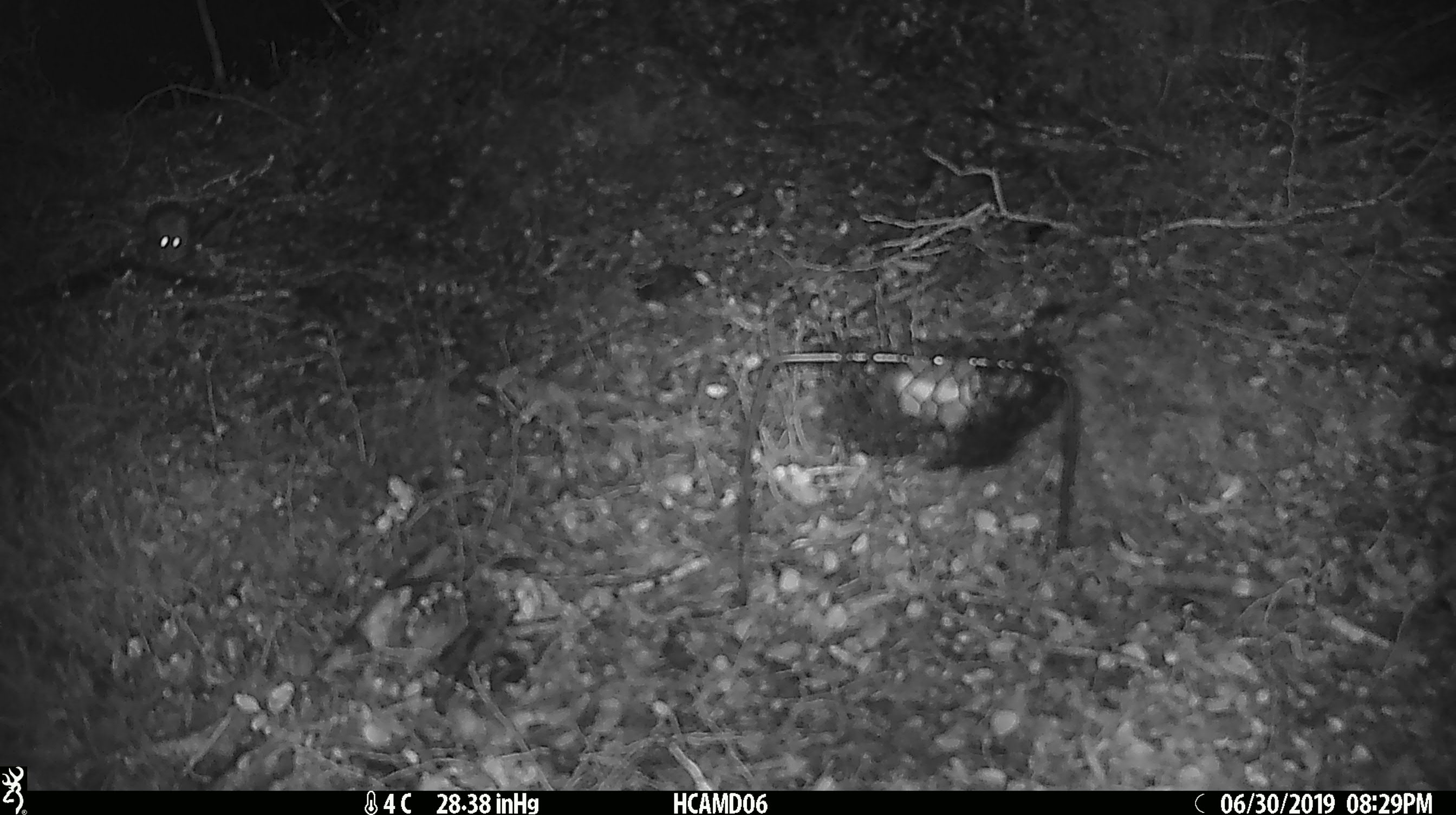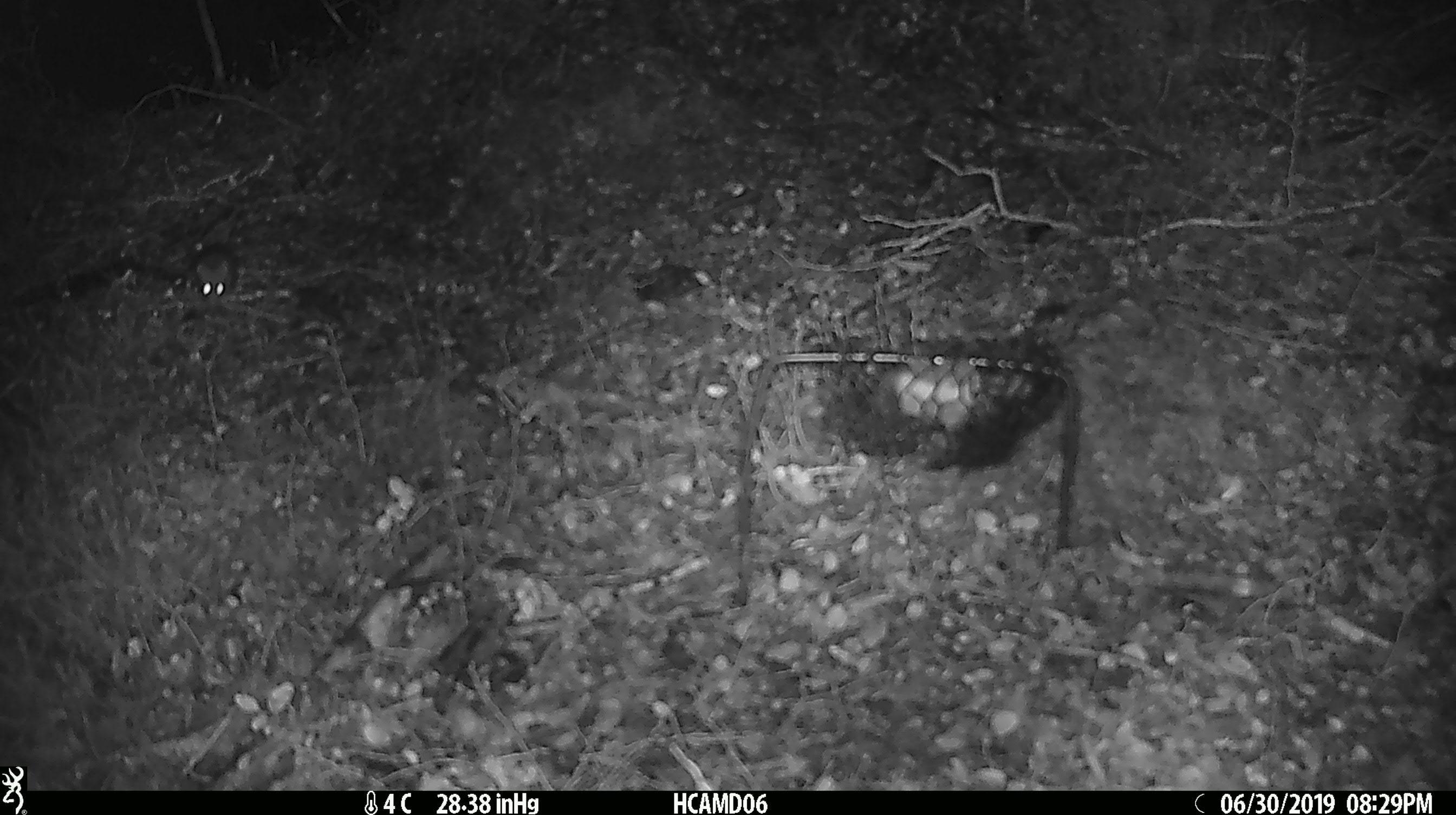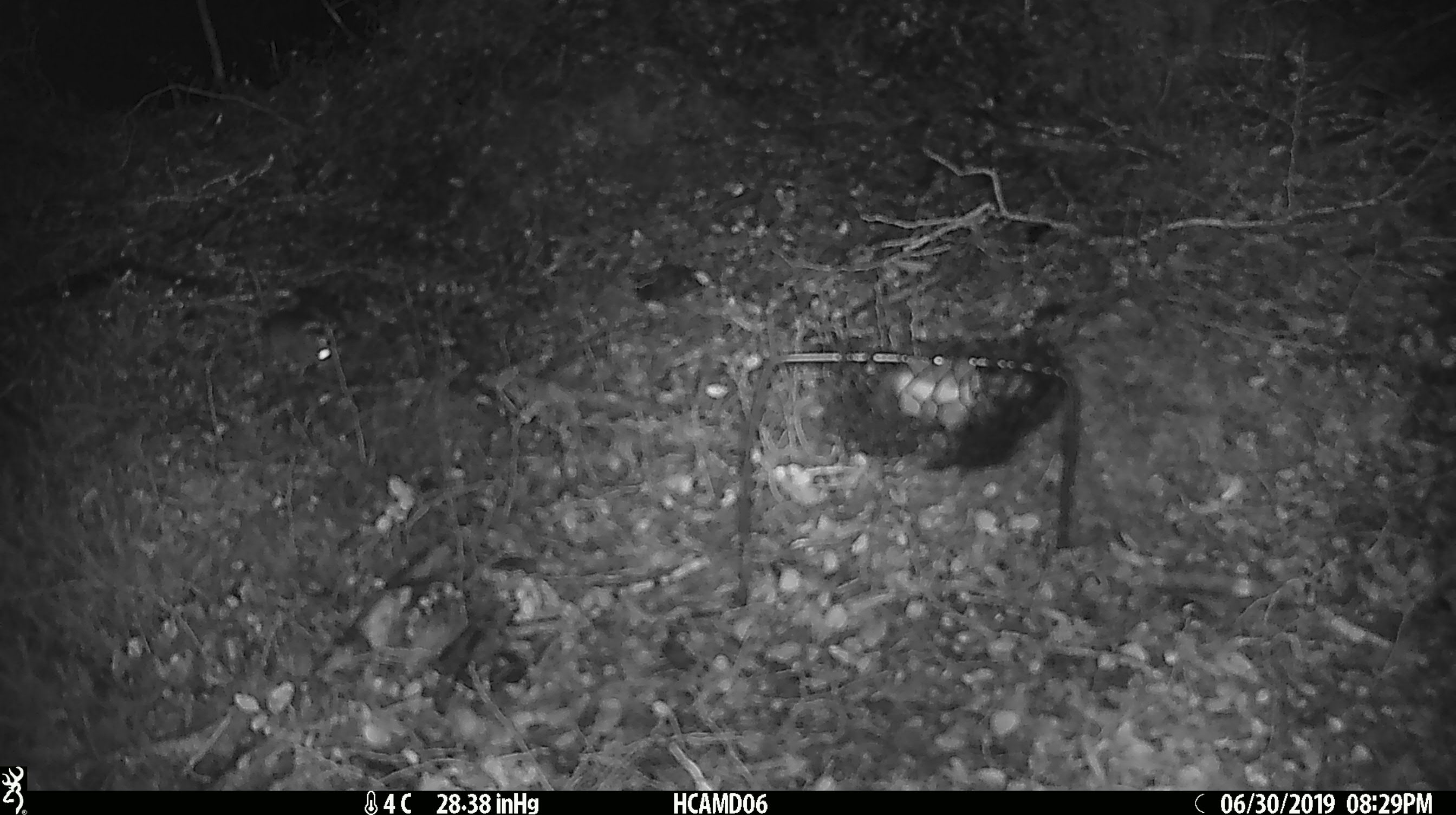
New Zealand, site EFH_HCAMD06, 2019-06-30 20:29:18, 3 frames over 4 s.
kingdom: Animalia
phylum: Chordata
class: Mammalia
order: Rodentia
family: Muridae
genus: Mus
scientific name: Mus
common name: mouse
Mouse (Mus).